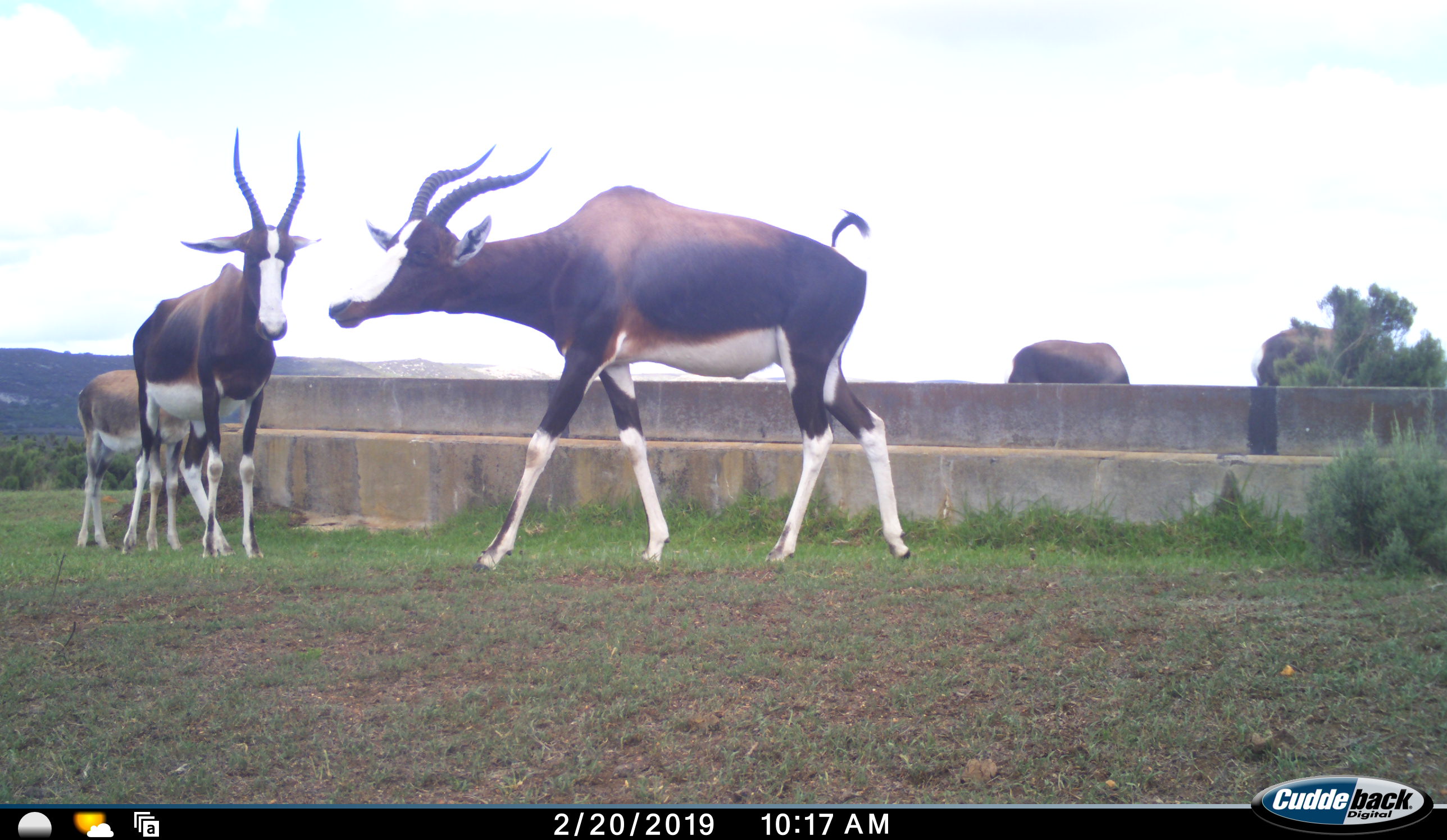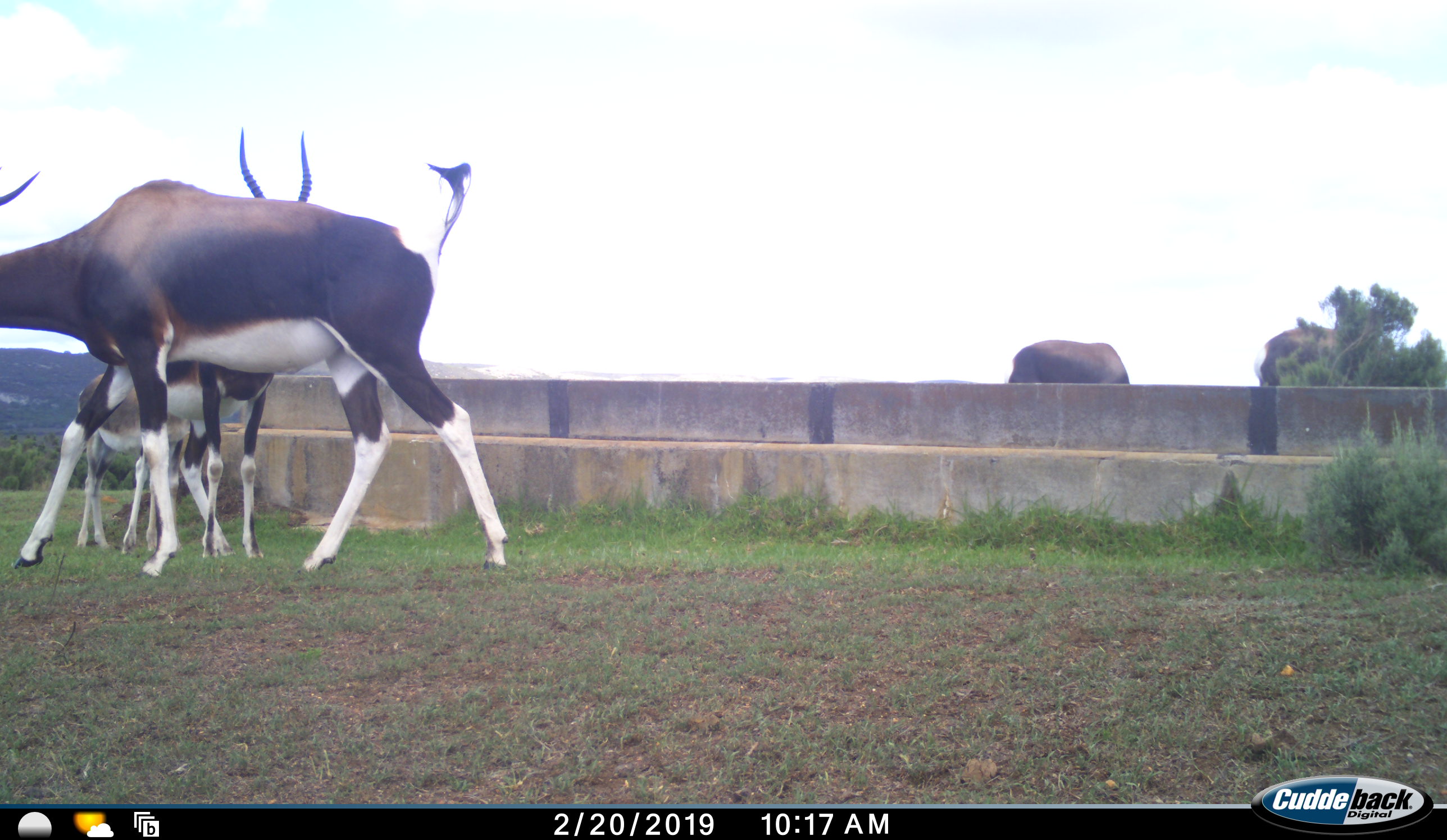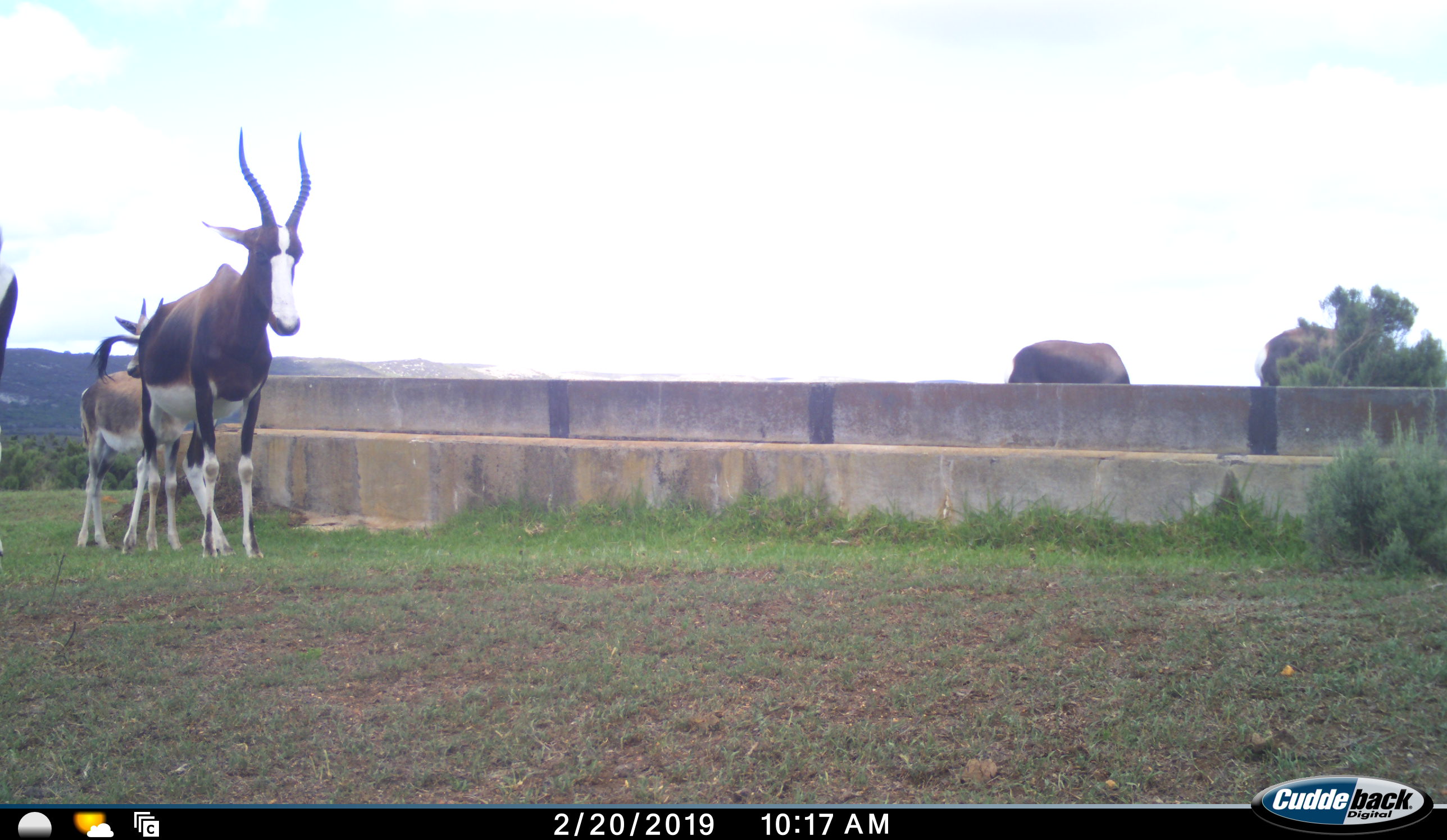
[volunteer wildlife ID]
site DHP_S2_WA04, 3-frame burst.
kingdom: Animalia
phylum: Chordata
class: Mammalia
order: Artiodactyla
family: Bovidae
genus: Damaliscus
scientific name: Damaliscus pygargus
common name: bontebok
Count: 4.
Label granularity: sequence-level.